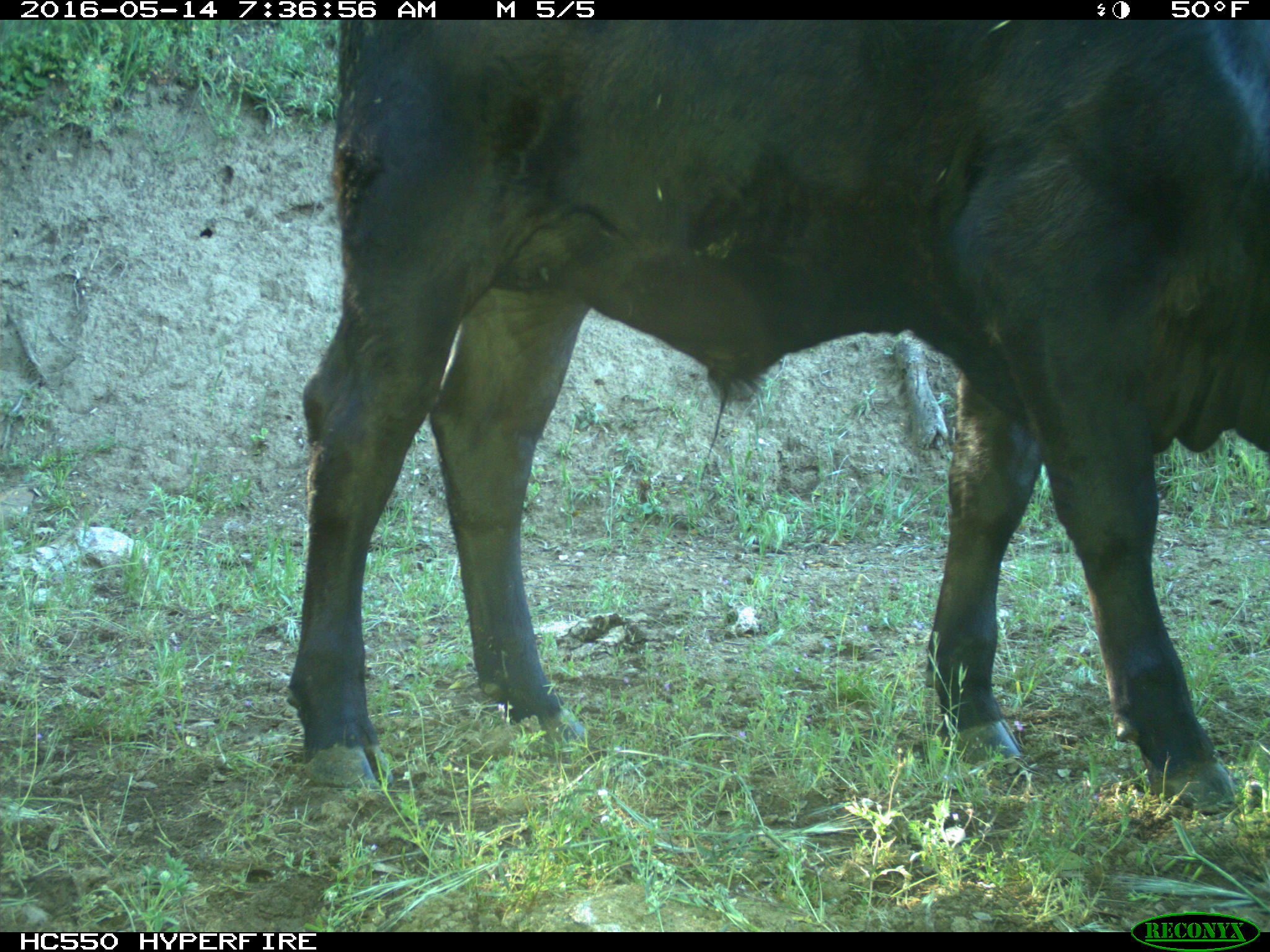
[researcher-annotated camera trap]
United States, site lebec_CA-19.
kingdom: Animalia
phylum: Chordata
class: Mammalia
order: Artiodactyla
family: Bovidae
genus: Bos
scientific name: Bos taurus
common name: domestic cow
Bos taurus (domestic cow).